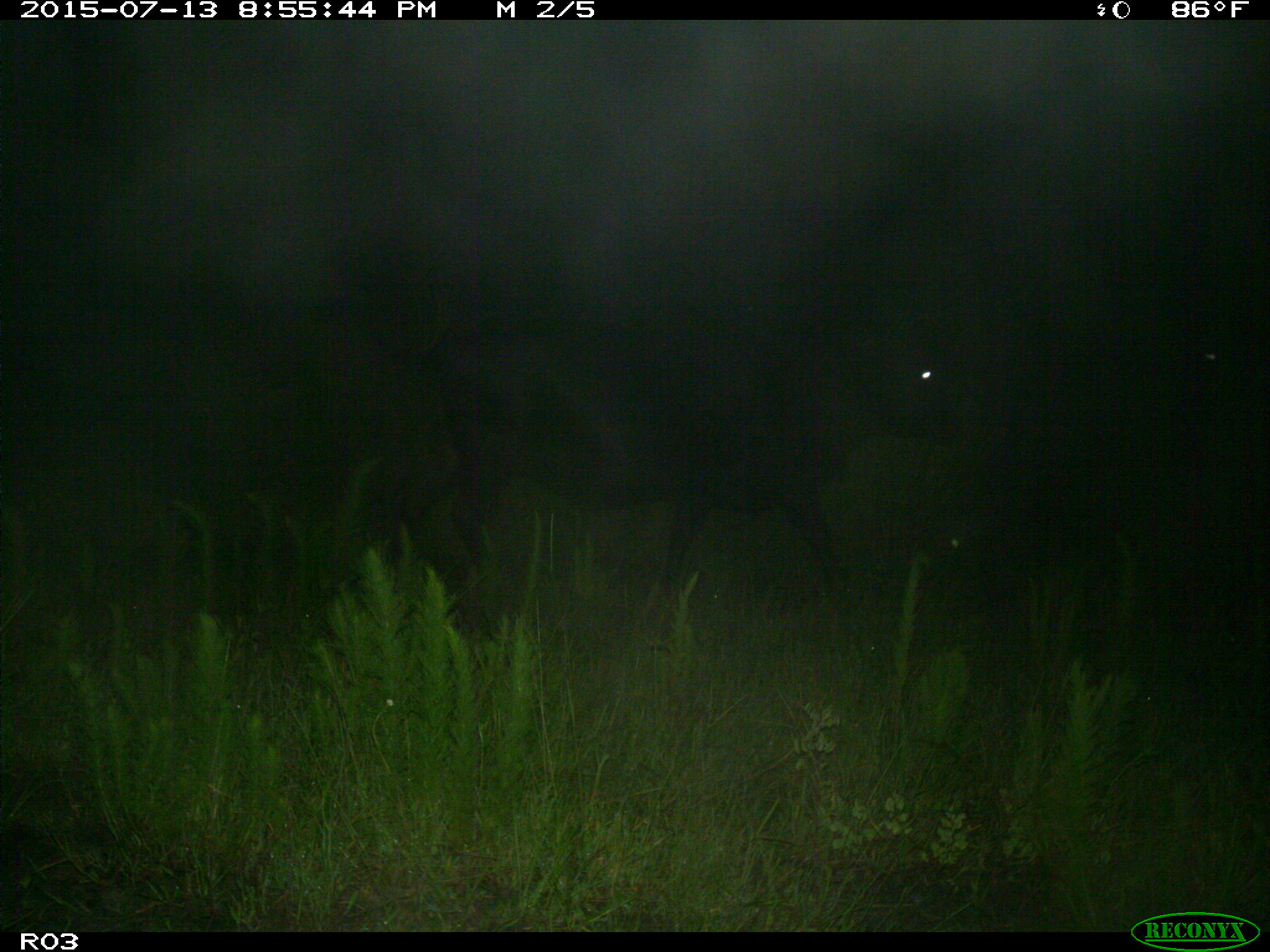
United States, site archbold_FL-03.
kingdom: Animalia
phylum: Chordata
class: Mammalia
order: Artiodactyla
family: Bovidae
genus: Bos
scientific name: Bos taurus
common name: domestic cow